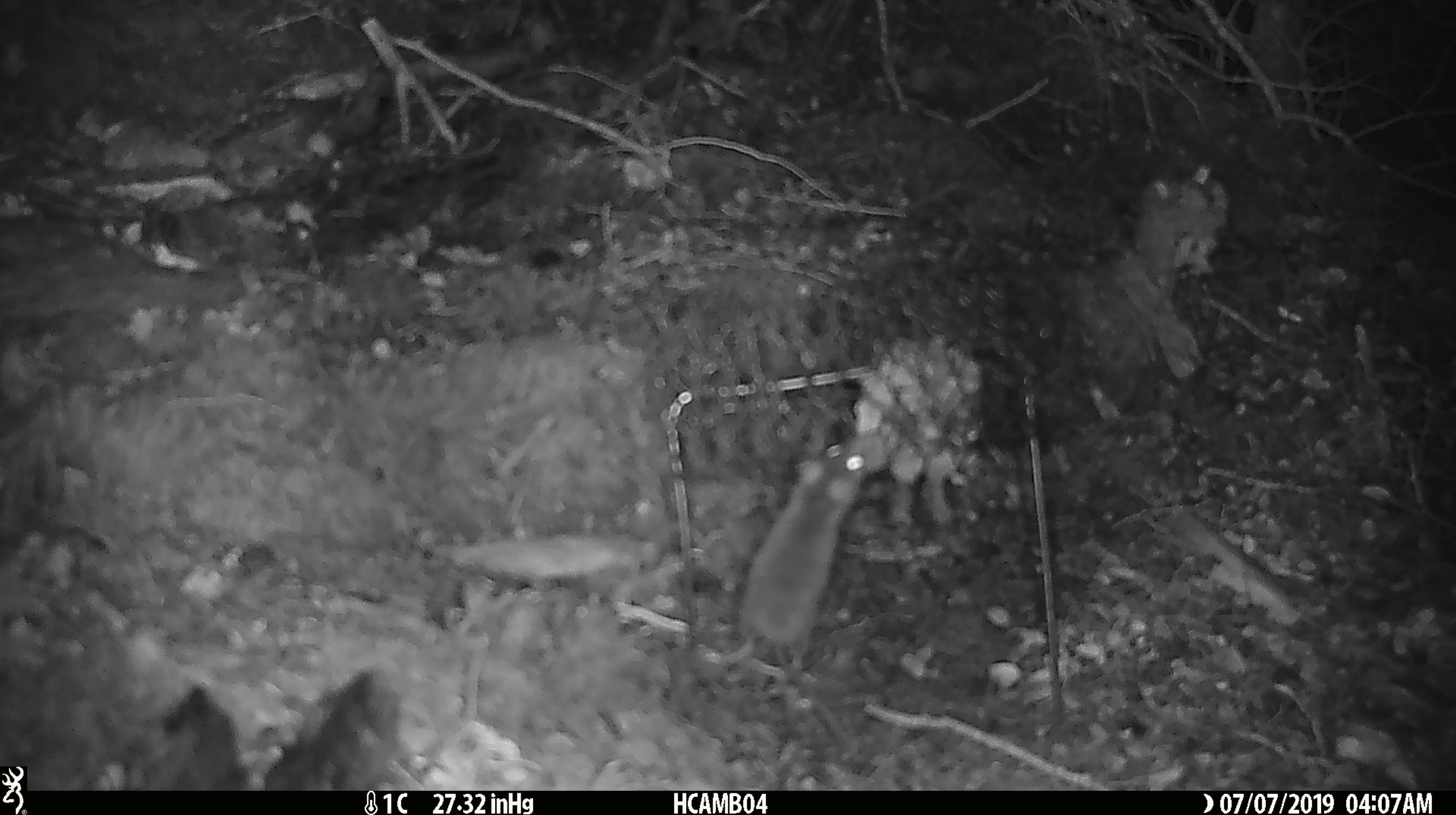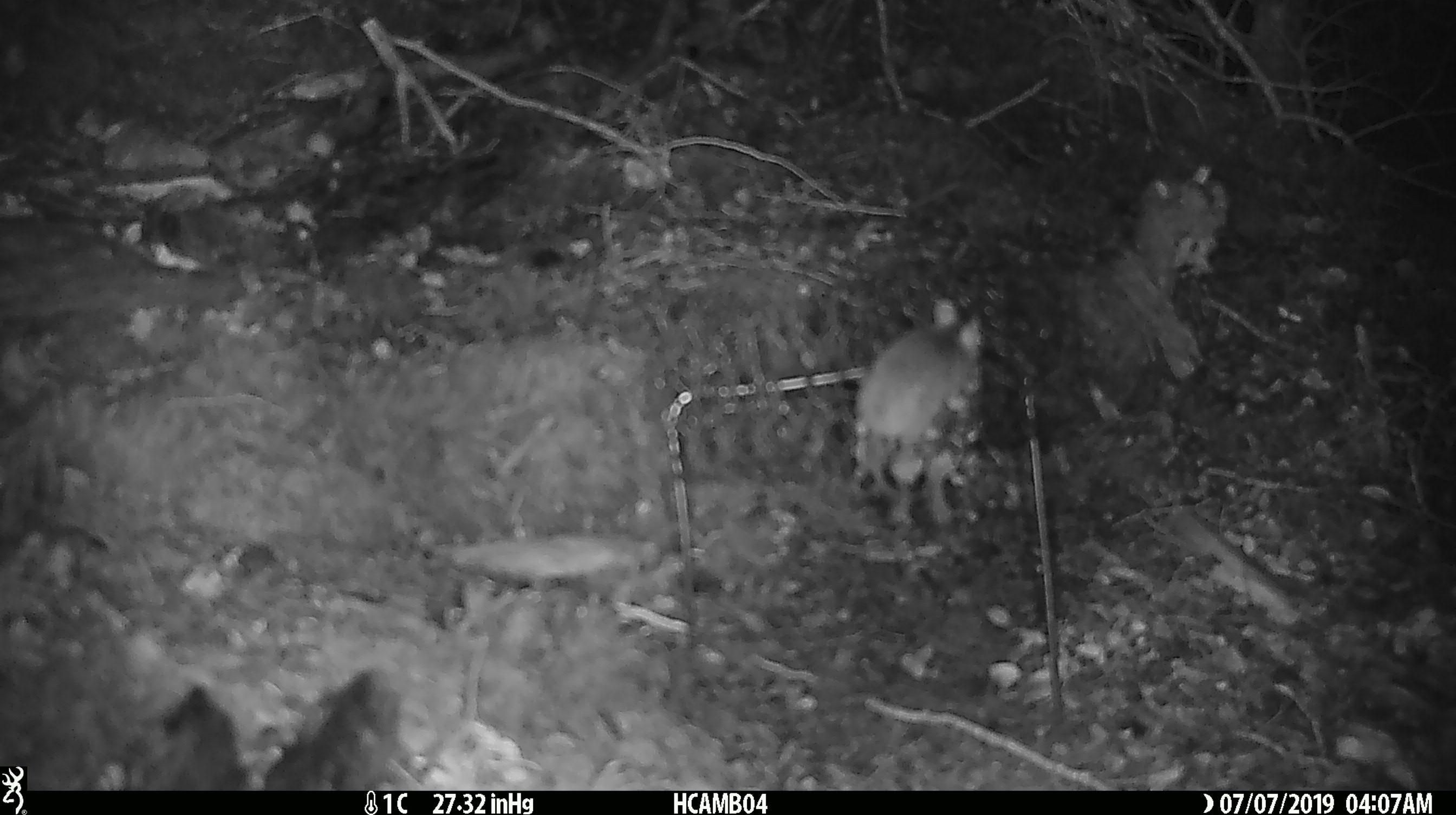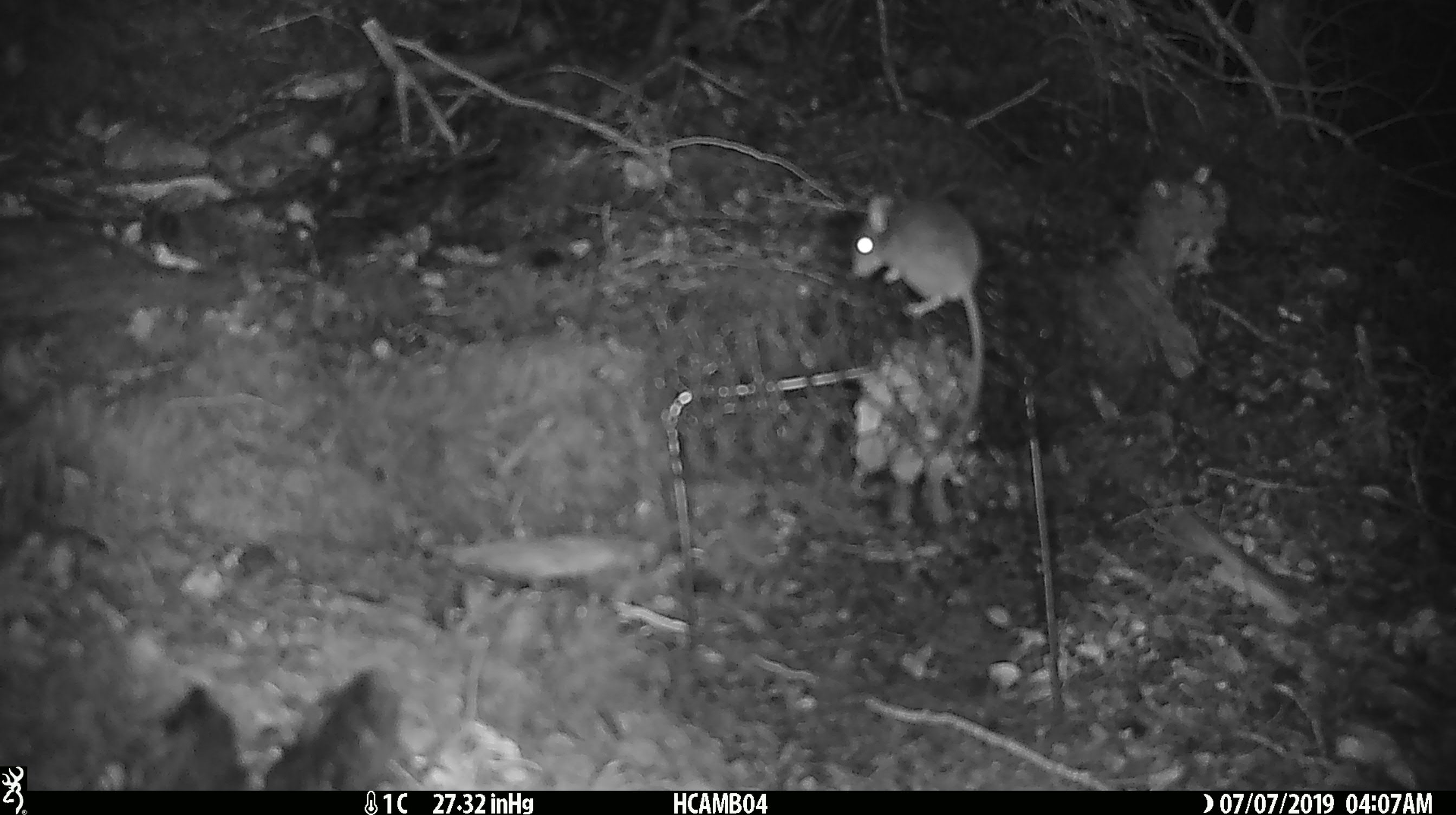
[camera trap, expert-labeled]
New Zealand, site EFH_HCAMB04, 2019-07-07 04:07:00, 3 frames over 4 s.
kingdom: Animalia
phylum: Chordata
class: Mammalia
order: Rodentia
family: Muridae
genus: Mus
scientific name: Mus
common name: mouse